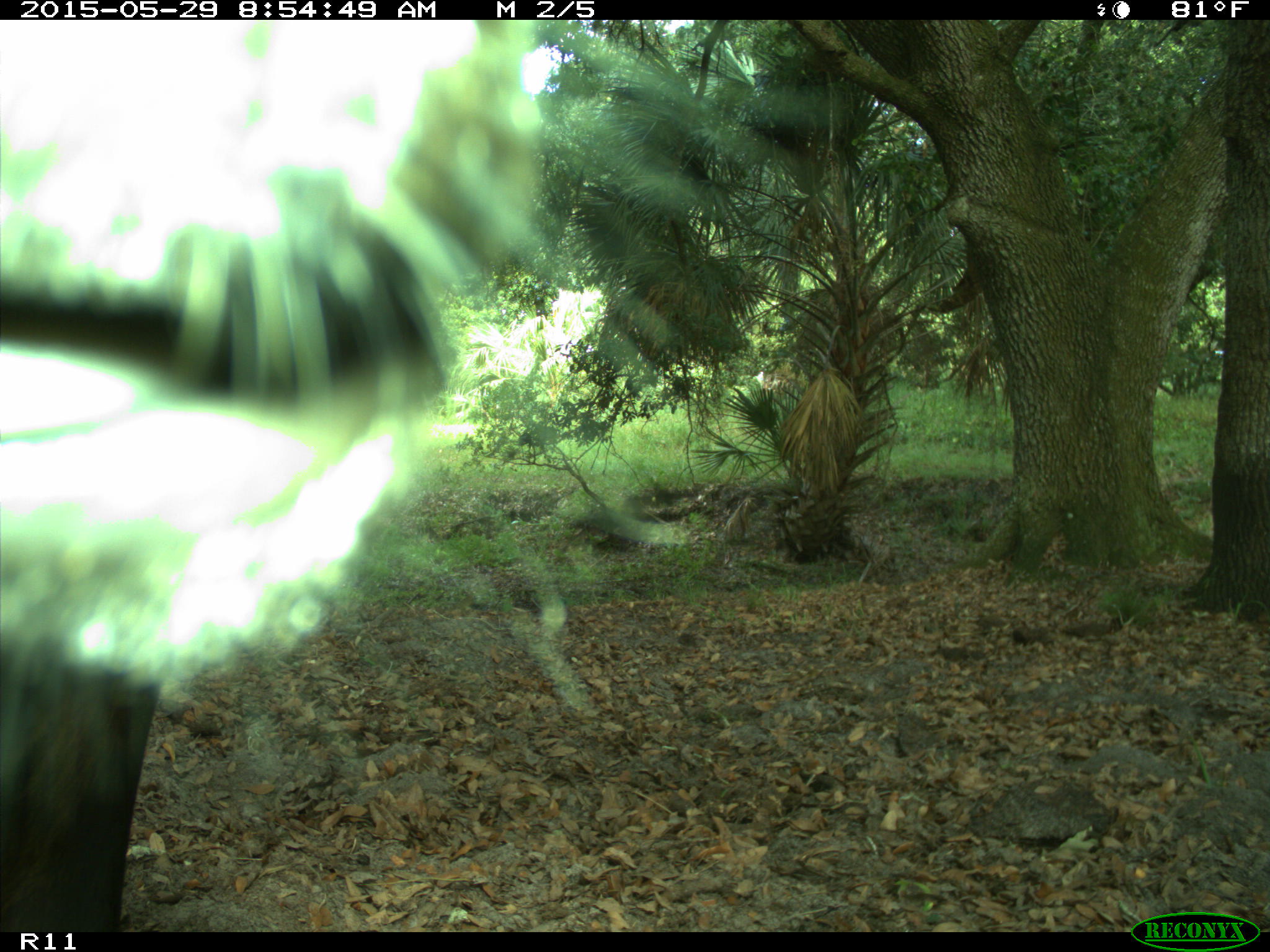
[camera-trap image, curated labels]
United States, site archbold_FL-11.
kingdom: Animalia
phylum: Chordata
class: Mammalia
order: Artiodactyla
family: Bovidae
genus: Bos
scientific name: Bos taurus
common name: domestic cow